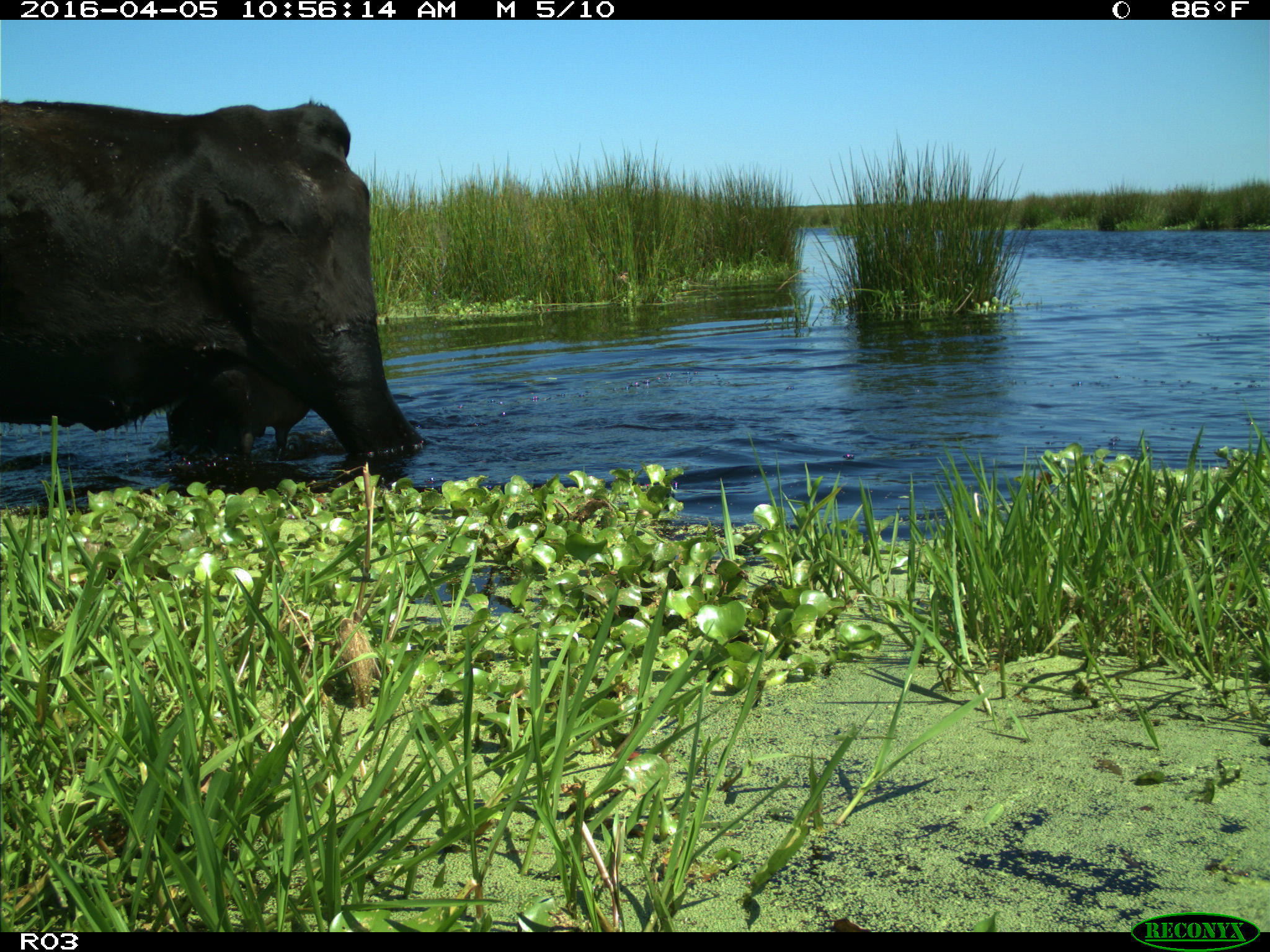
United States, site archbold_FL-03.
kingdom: Animalia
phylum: Chordata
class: Mammalia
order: Artiodactyla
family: Bovidae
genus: Bos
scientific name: Bos taurus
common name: domestic cow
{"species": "Bos taurus (domestic cow)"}